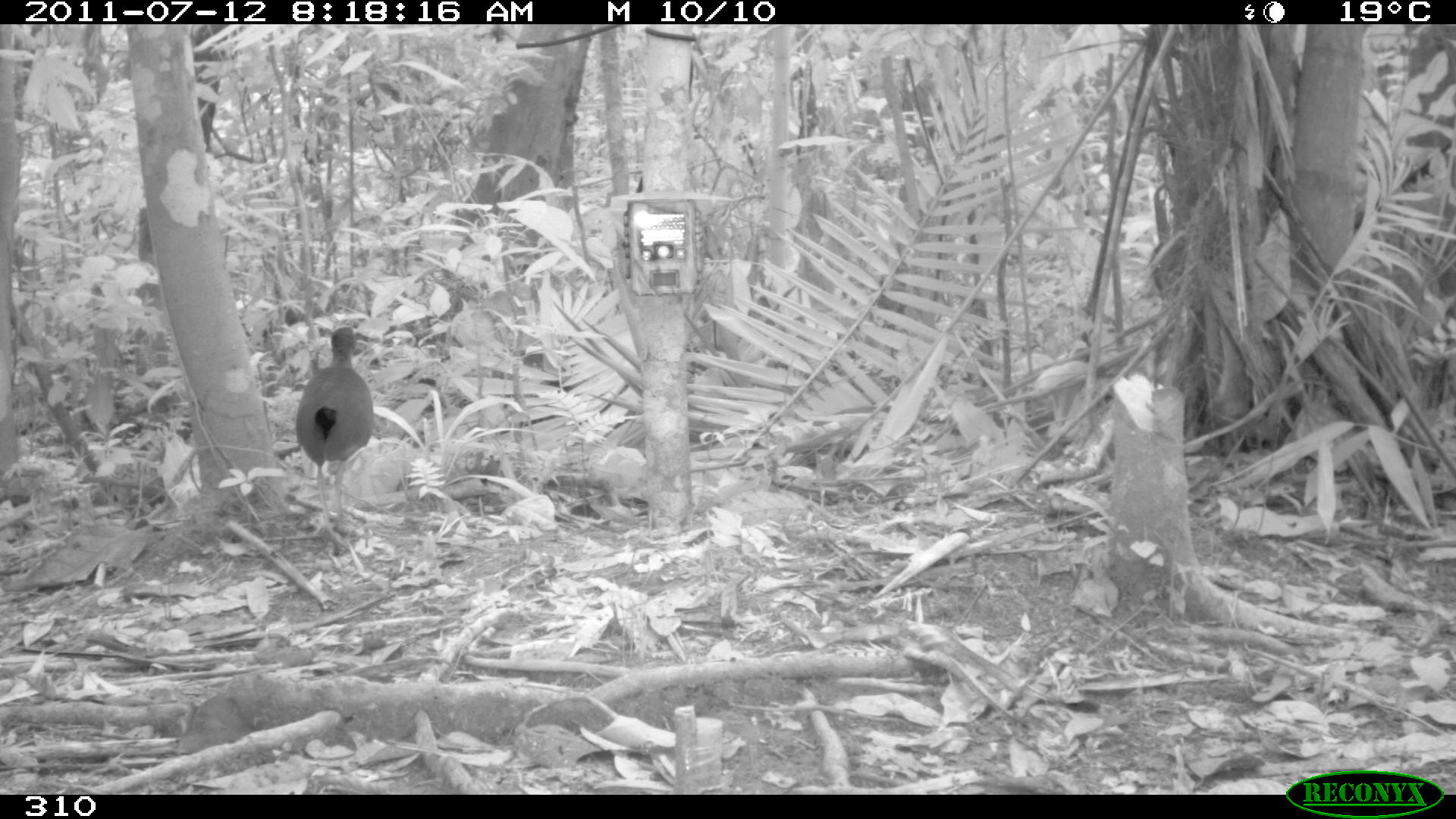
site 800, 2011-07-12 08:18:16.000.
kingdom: Animalia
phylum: Chordata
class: Aves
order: Gruiformes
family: Rallidae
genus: Aramides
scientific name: Aramides cajaneus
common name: gray-cowled wood-rail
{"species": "Aramides cajaneus (gray-cowled wood-rail)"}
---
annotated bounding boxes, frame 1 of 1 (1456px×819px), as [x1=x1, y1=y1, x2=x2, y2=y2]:
aramides cajaneus: [x1=293, y1=325, x2=375, y2=549]